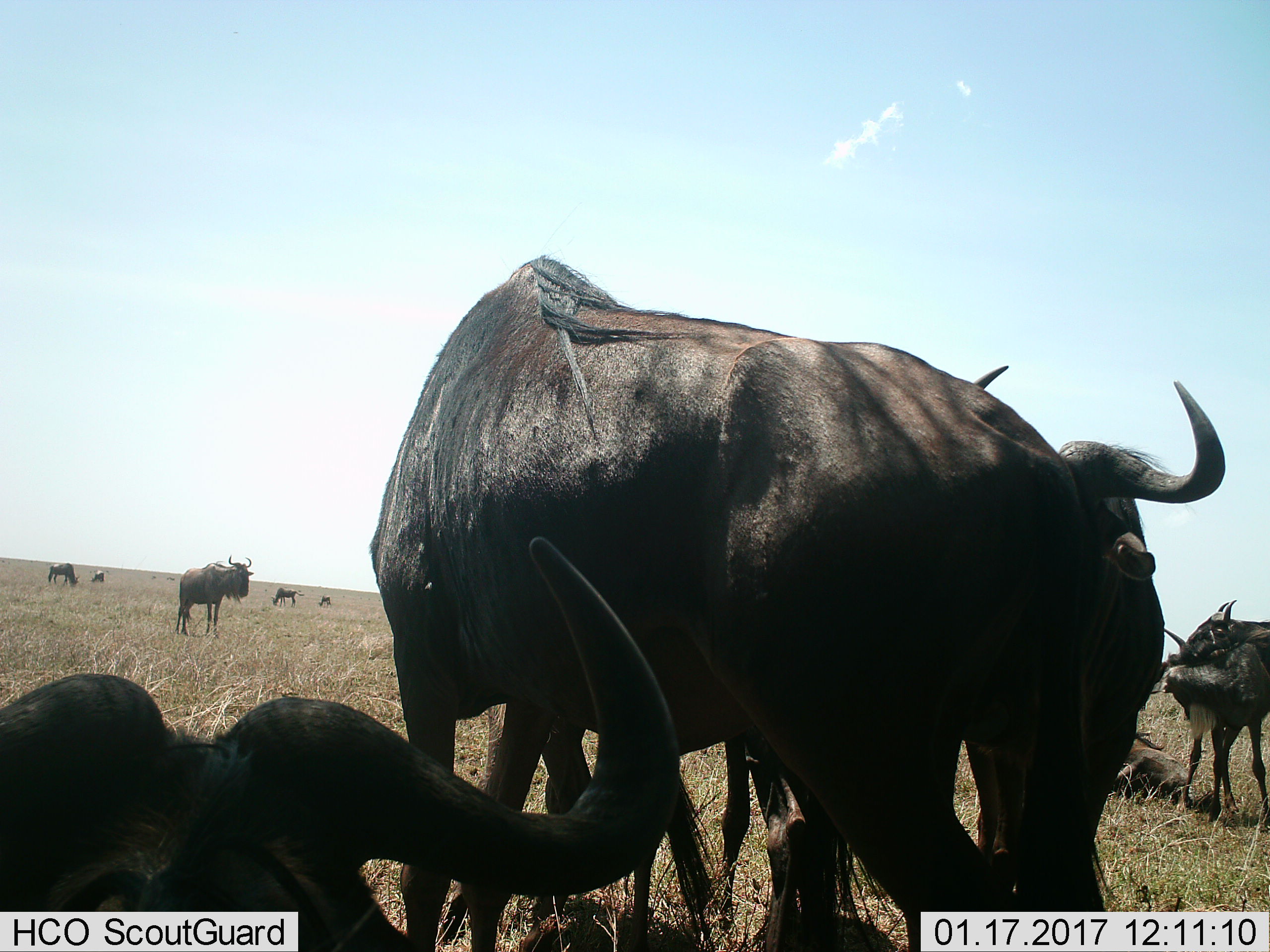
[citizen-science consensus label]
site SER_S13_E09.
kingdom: Animalia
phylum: Chordata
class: Mammalia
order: Artiodactyla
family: Bovidae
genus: Connochaetes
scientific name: Connochaetes taurinus taurinus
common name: blue wildebeest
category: wildebeestblue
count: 11-50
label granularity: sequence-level